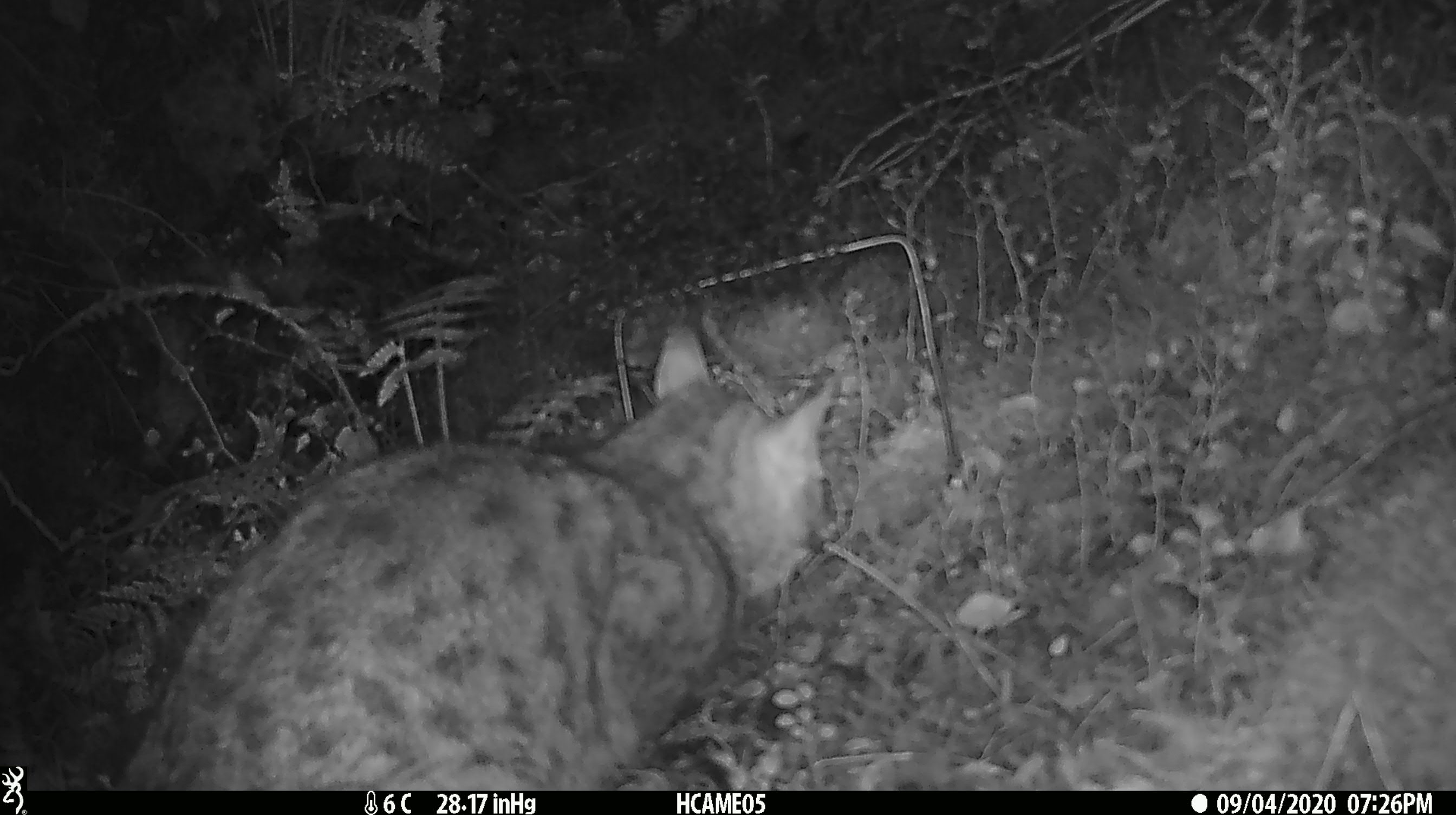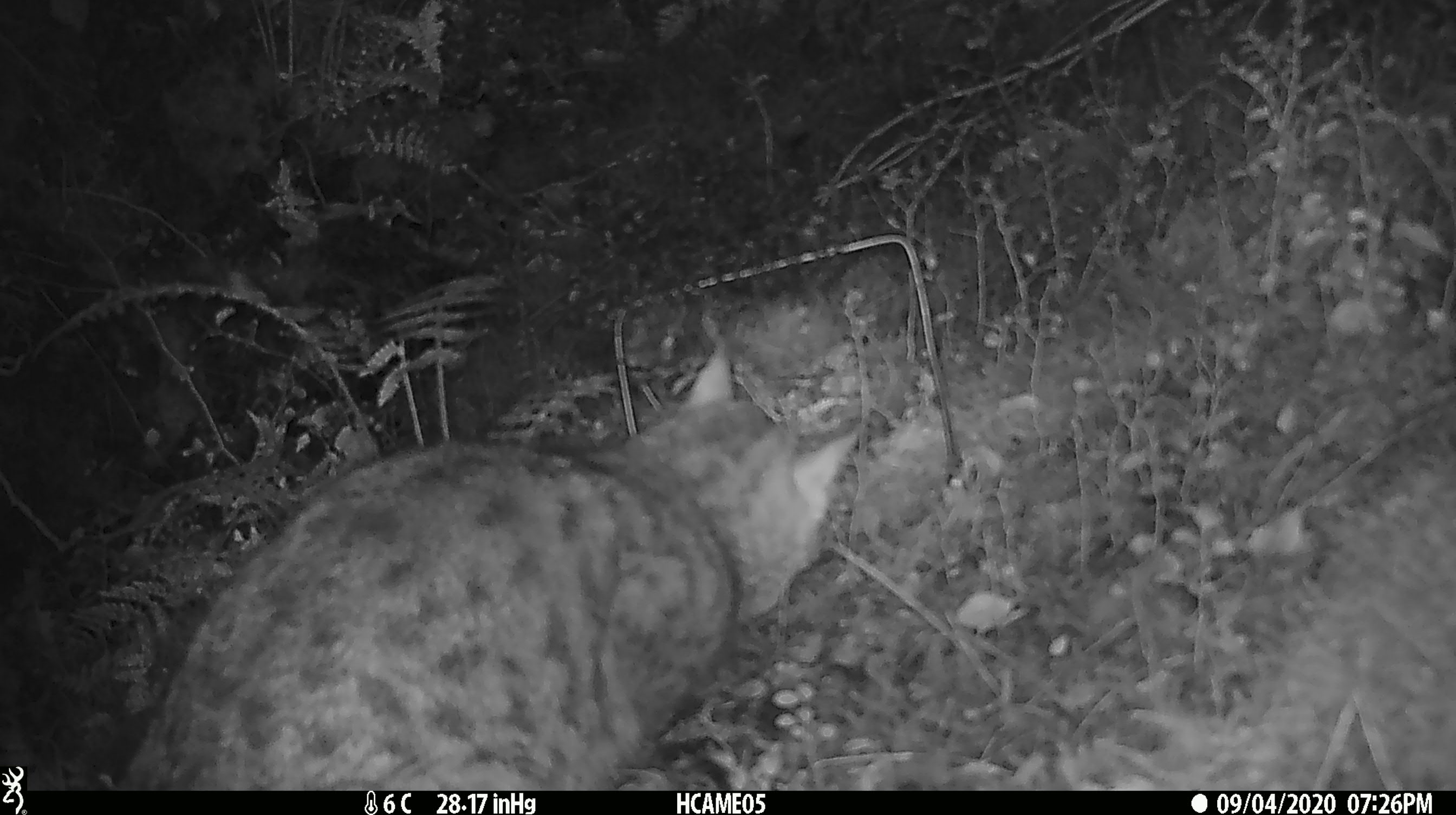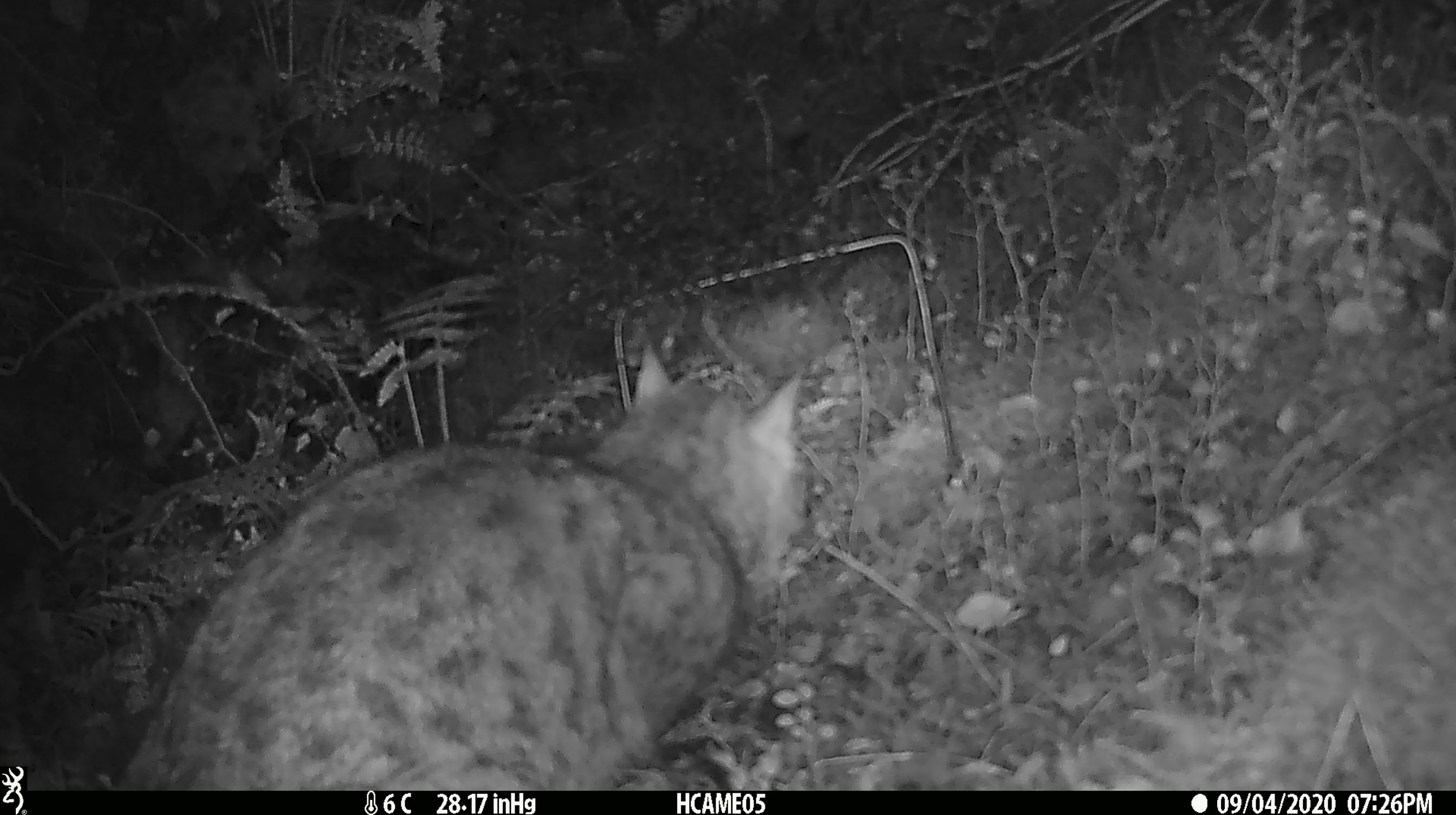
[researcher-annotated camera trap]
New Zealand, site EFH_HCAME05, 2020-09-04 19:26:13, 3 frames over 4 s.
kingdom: Animalia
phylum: Chordata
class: Mammalia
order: Carnivora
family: Felidae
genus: Felis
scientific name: Felis catus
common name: domestic cat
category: cat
Cat (domestic cat) (Felis catus).